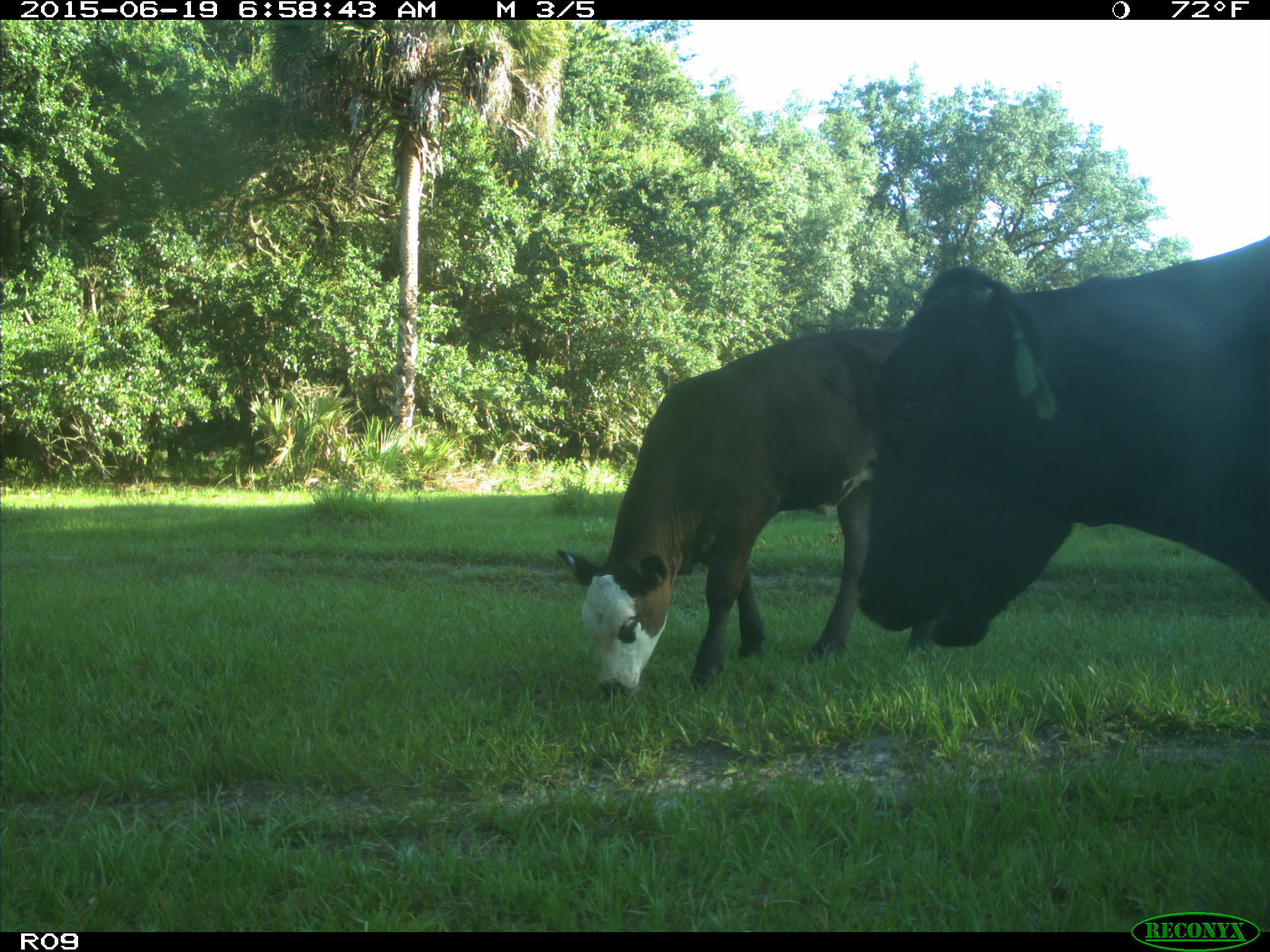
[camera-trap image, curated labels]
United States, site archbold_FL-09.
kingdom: Animalia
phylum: Chordata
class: Mammalia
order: Artiodactyla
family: Bovidae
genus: Bos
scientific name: Bos taurus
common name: domestic cow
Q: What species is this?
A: Bos taurus (domestic cow).